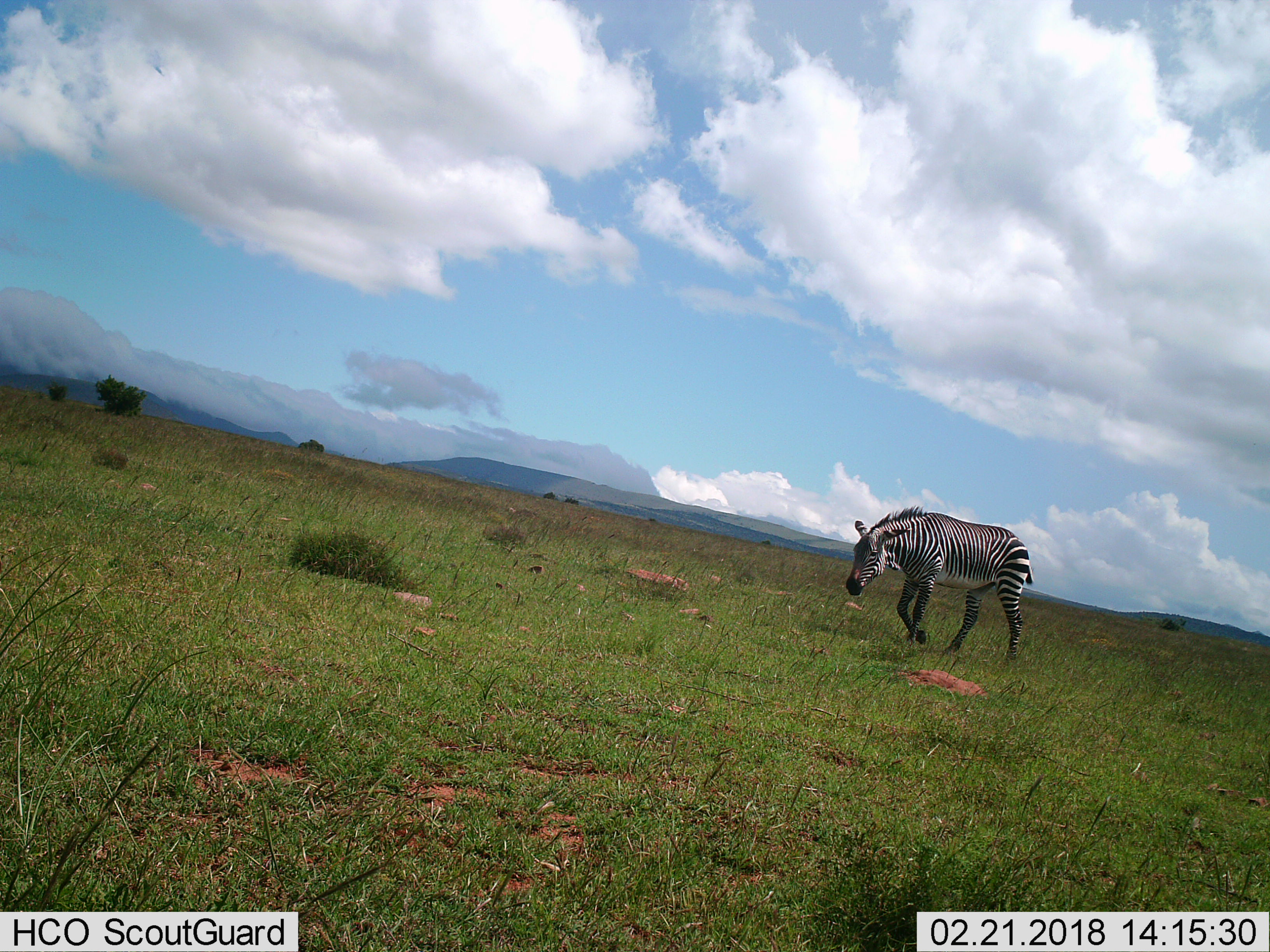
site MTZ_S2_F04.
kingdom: Animalia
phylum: Chordata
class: Mammalia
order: Perissodactyla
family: Equidae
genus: Equus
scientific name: Equus zebra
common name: mountain zebra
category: zebramountain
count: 1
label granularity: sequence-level